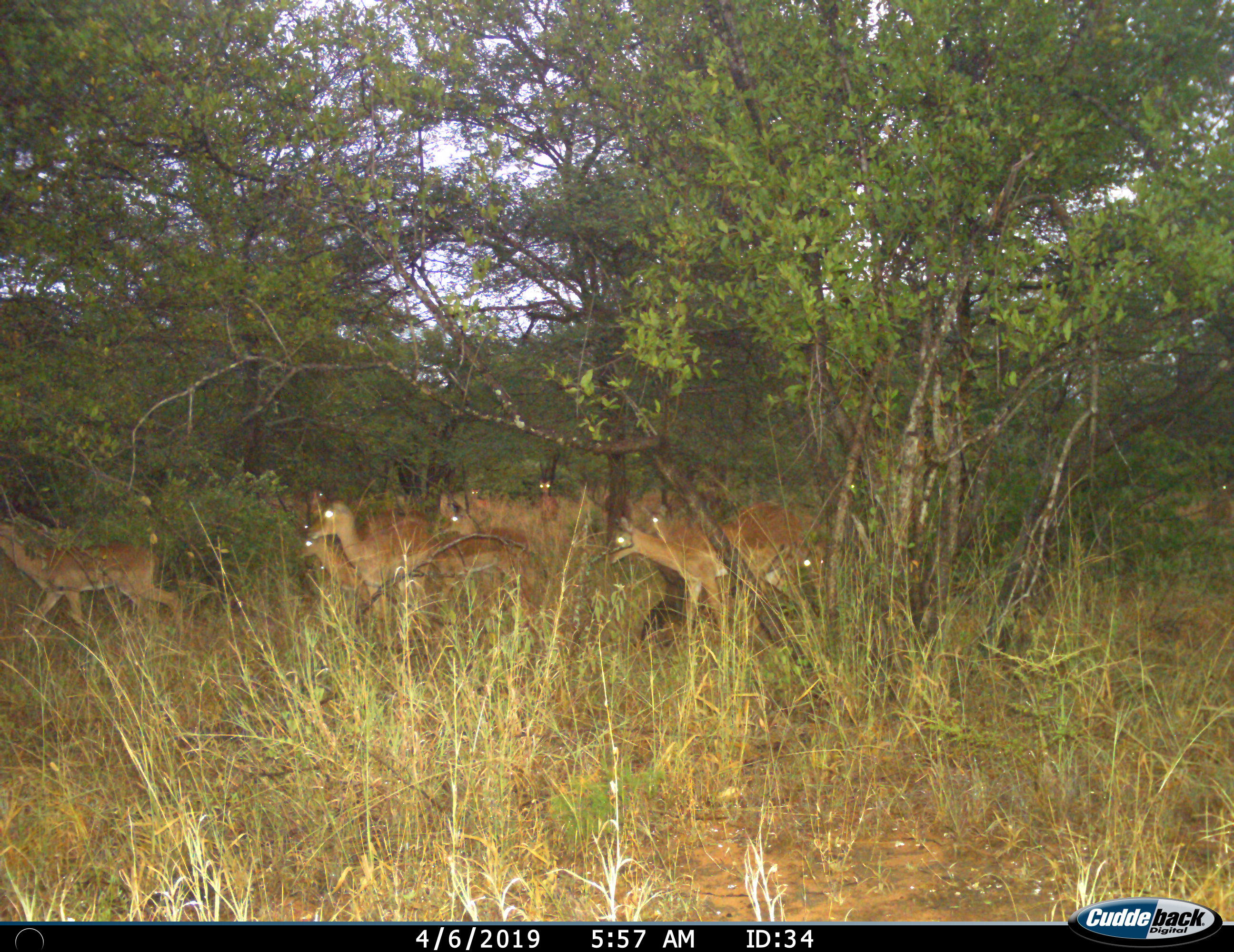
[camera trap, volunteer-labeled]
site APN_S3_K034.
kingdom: Animalia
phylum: Chordata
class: Mammalia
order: Artiodactyla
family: Bovidae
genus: Aepyceros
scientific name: Aepyceros melampus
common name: impala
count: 11-50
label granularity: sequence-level